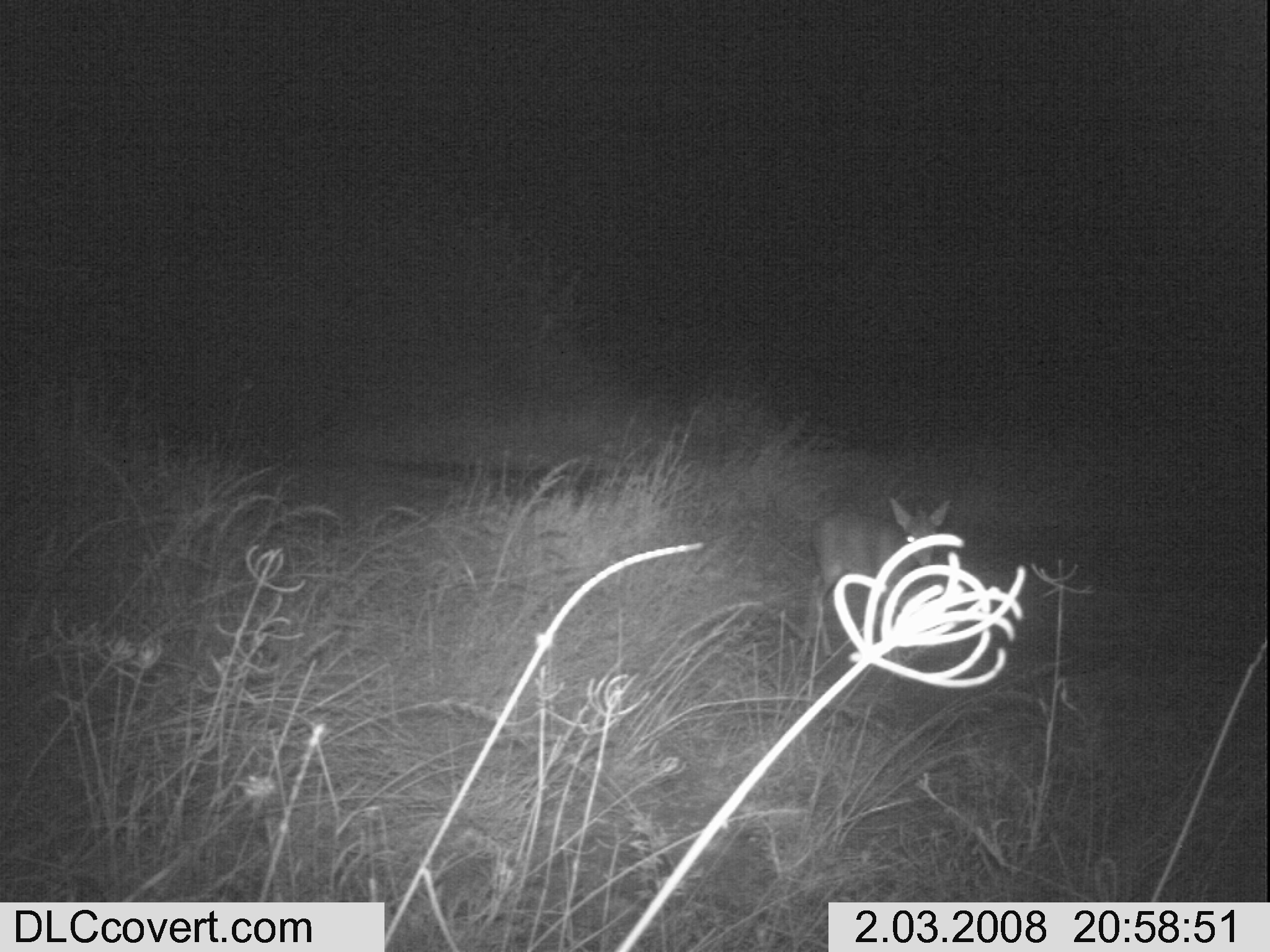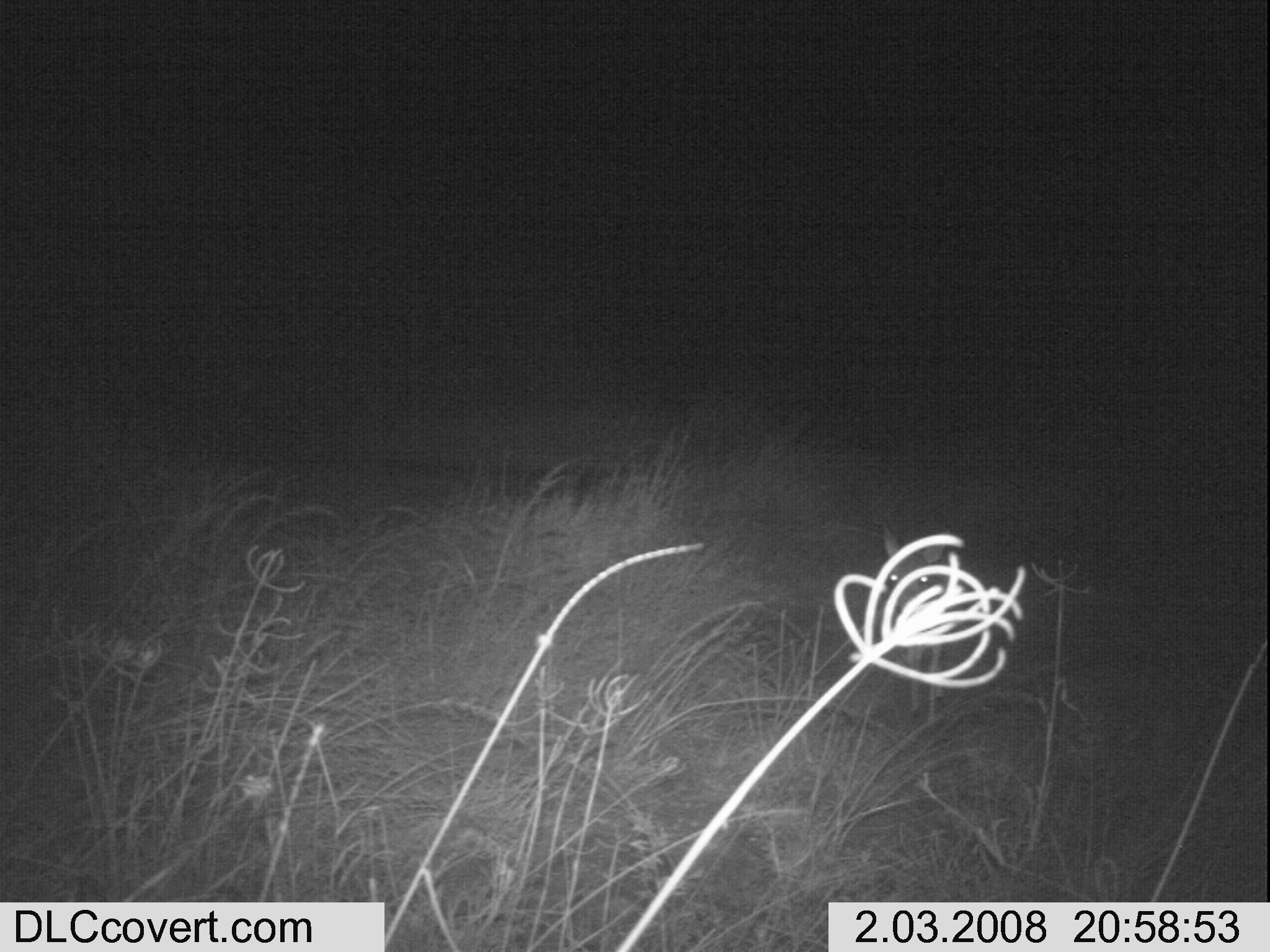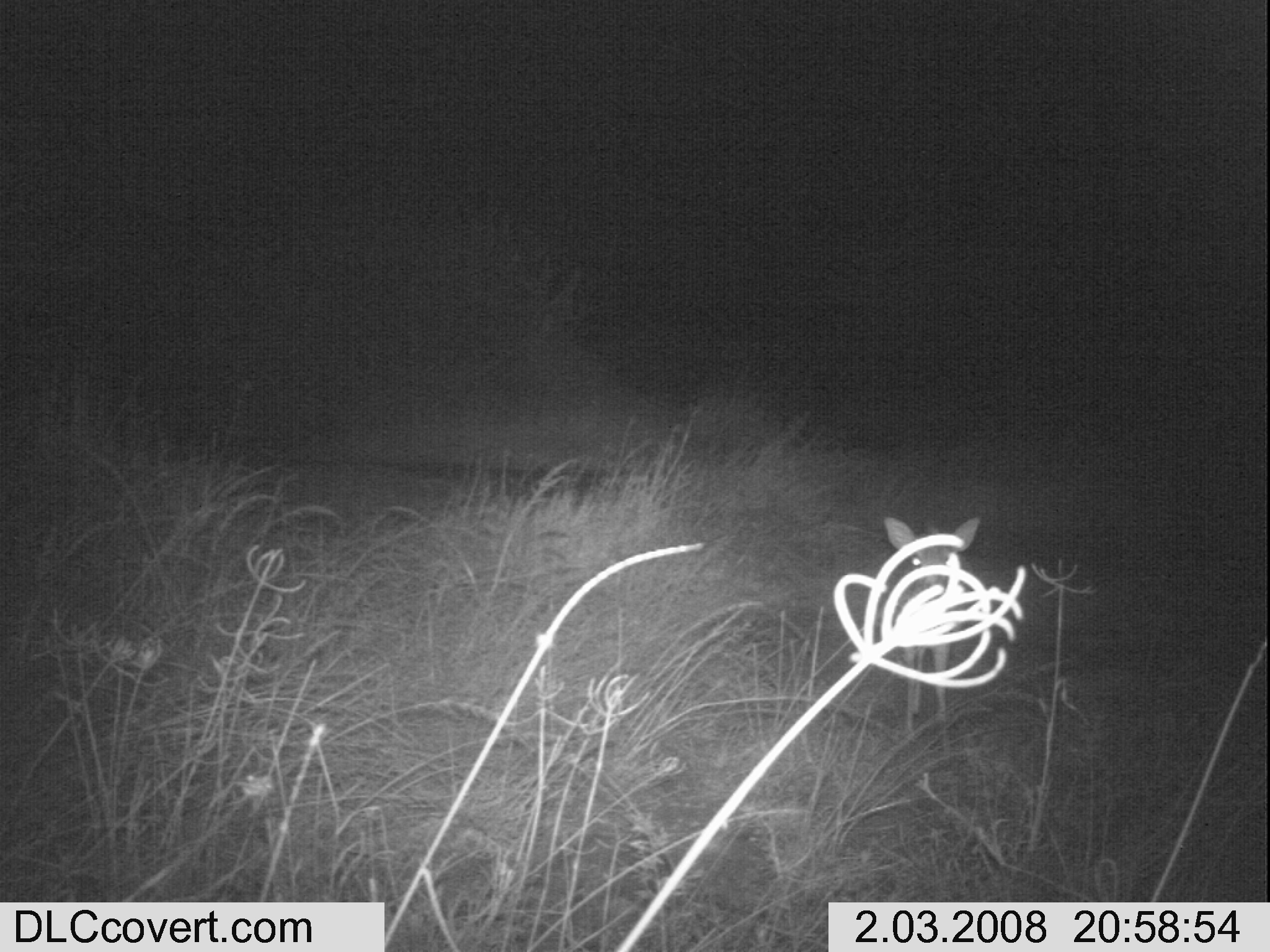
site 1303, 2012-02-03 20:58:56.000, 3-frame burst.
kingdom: Animalia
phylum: Chordata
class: Mammalia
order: Artiodactyla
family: Bovidae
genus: Madoqua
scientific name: Madoqua guentheri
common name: günther's dik-dik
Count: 1.